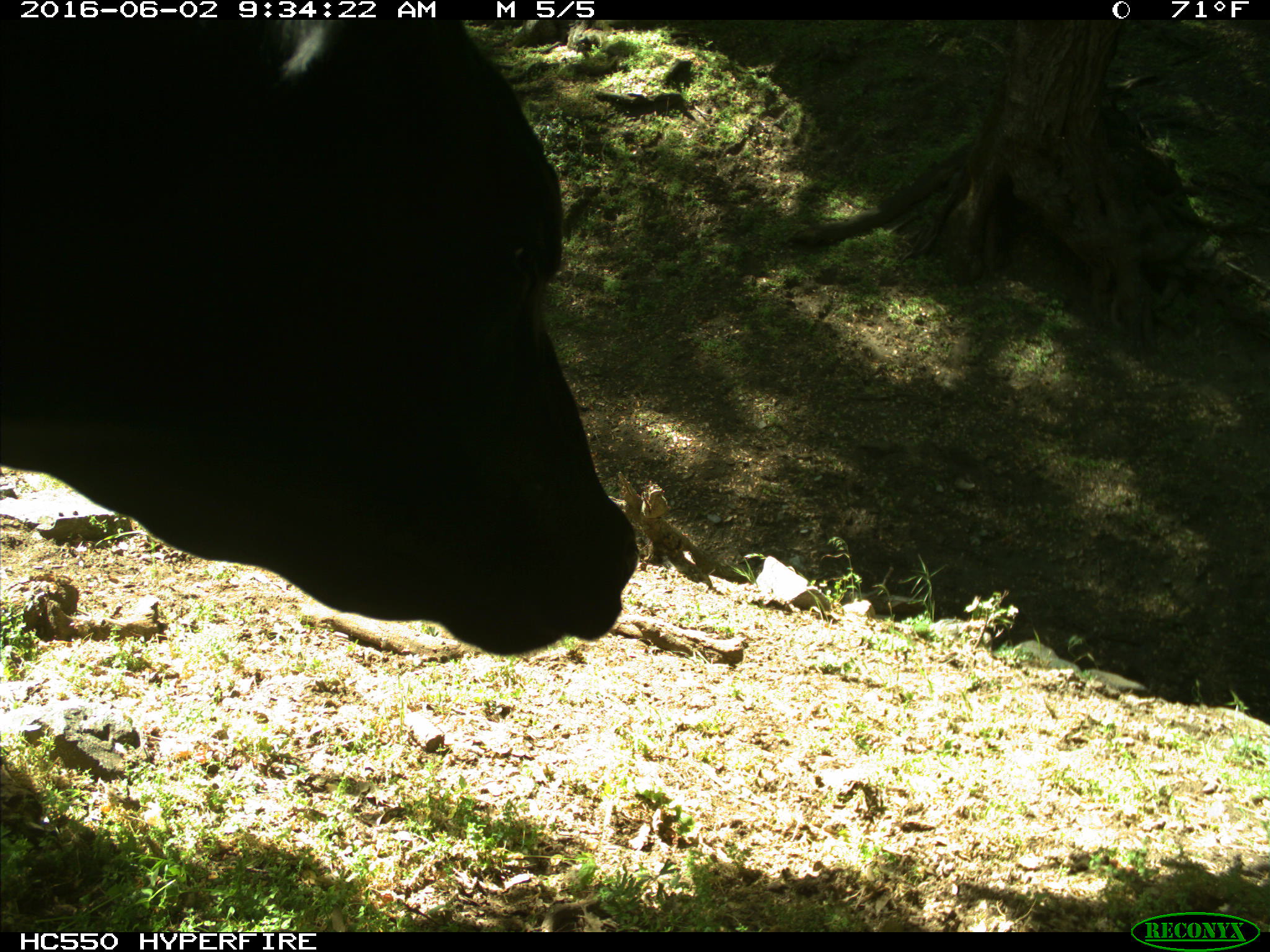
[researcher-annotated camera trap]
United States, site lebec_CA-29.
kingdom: Animalia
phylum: Chordata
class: Mammalia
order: Artiodactyla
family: Bovidae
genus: Bos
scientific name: Bos taurus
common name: domestic cow